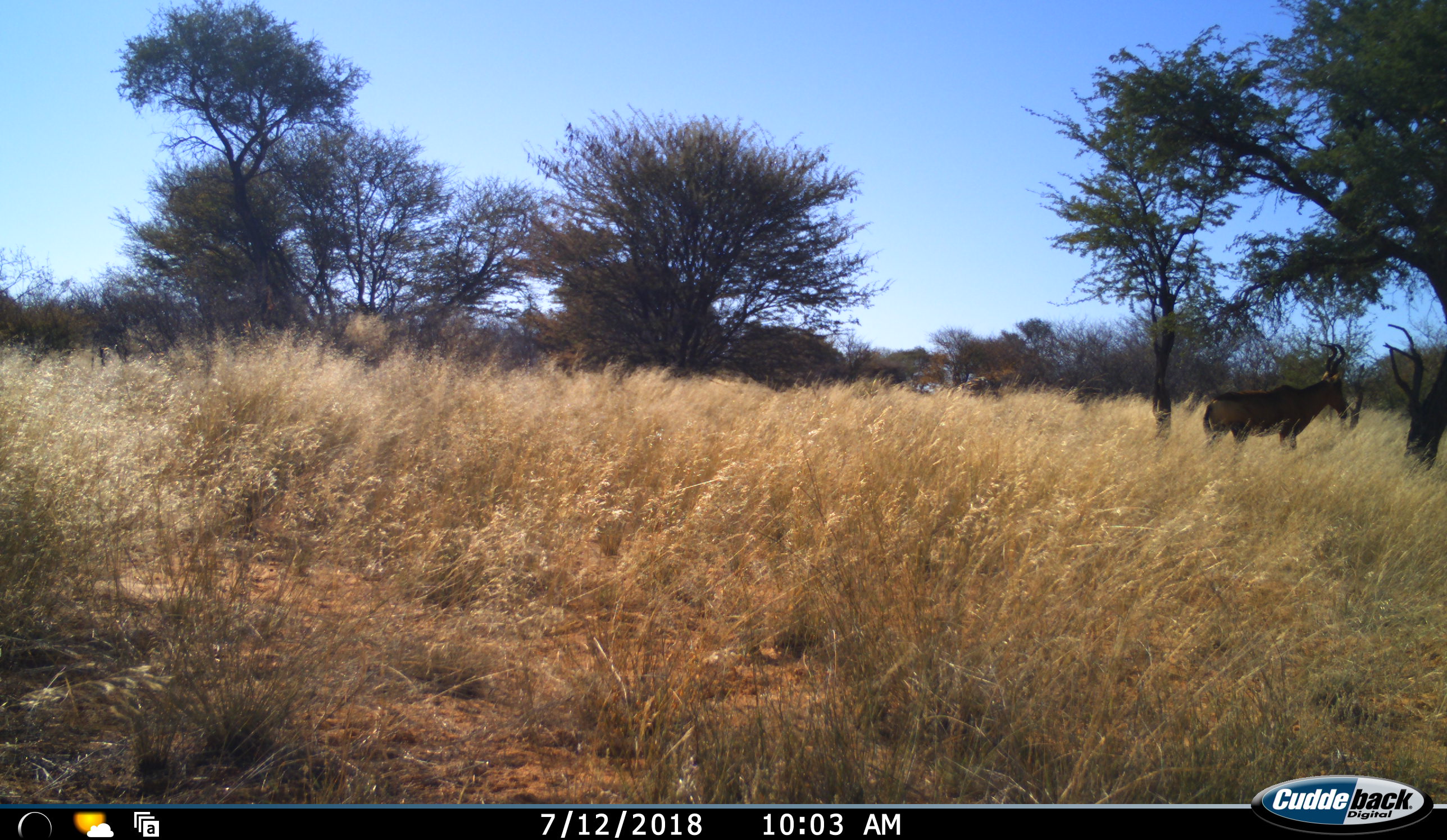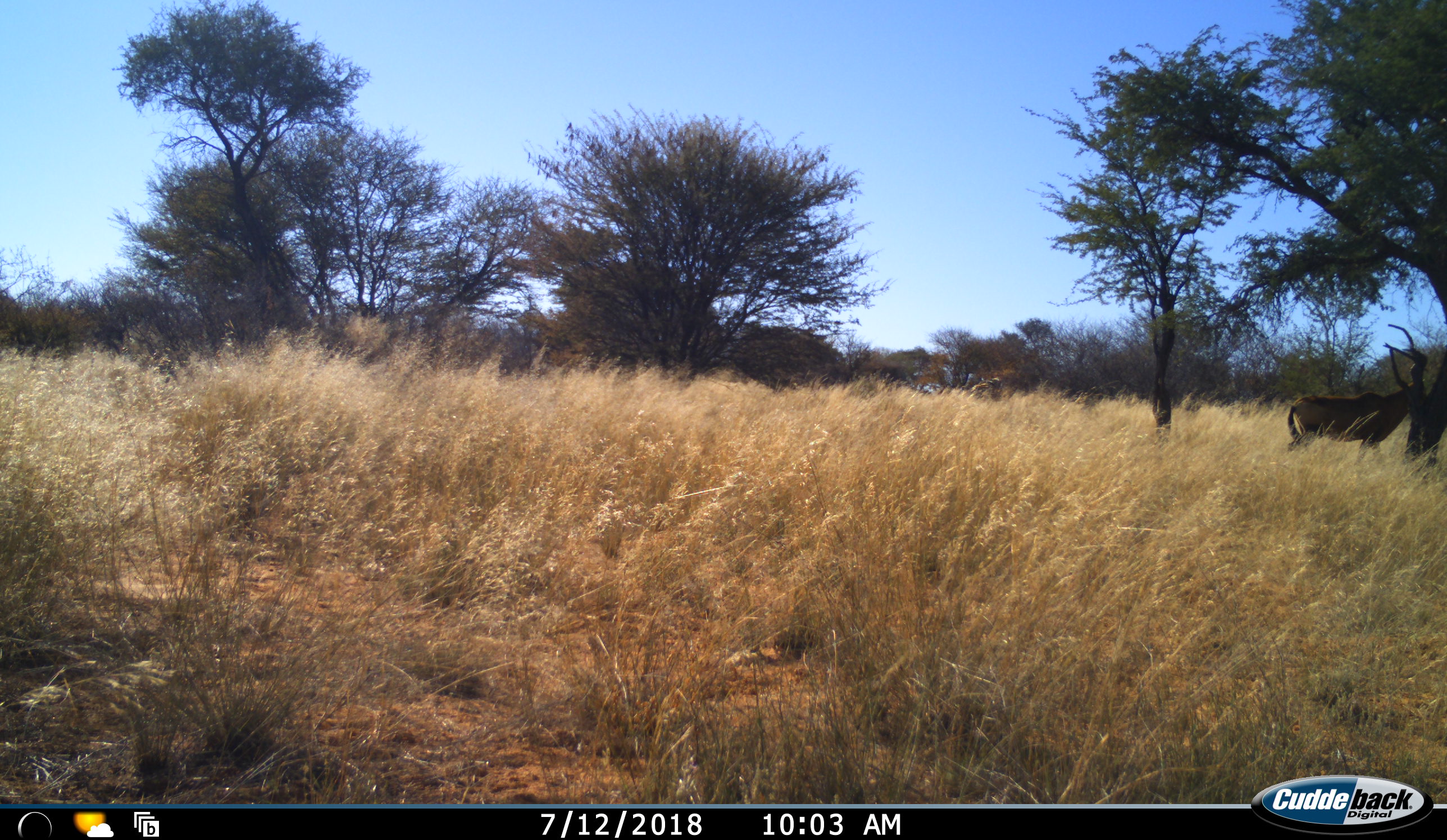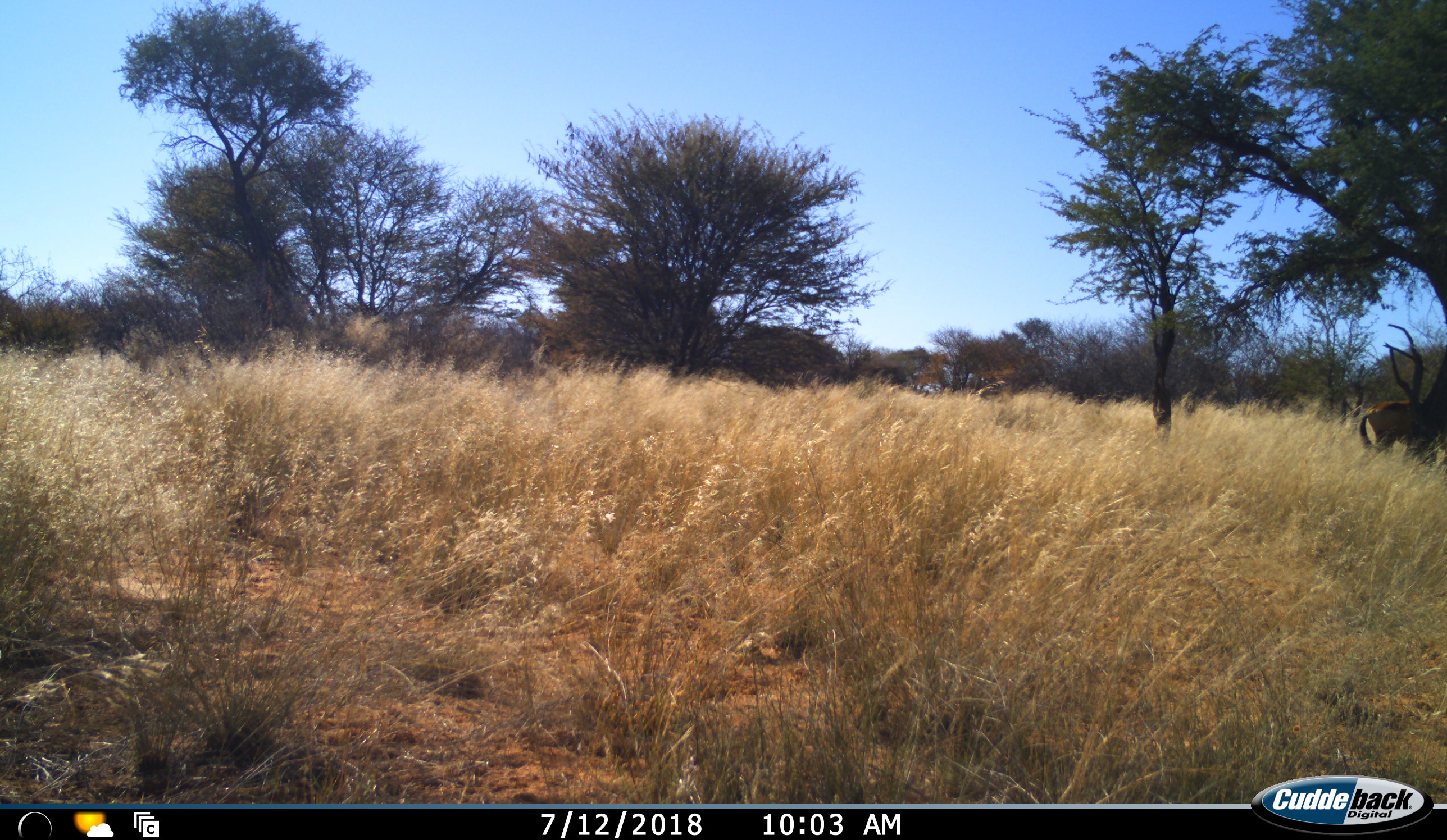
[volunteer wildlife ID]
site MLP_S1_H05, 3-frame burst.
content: unidentified animal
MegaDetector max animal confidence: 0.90